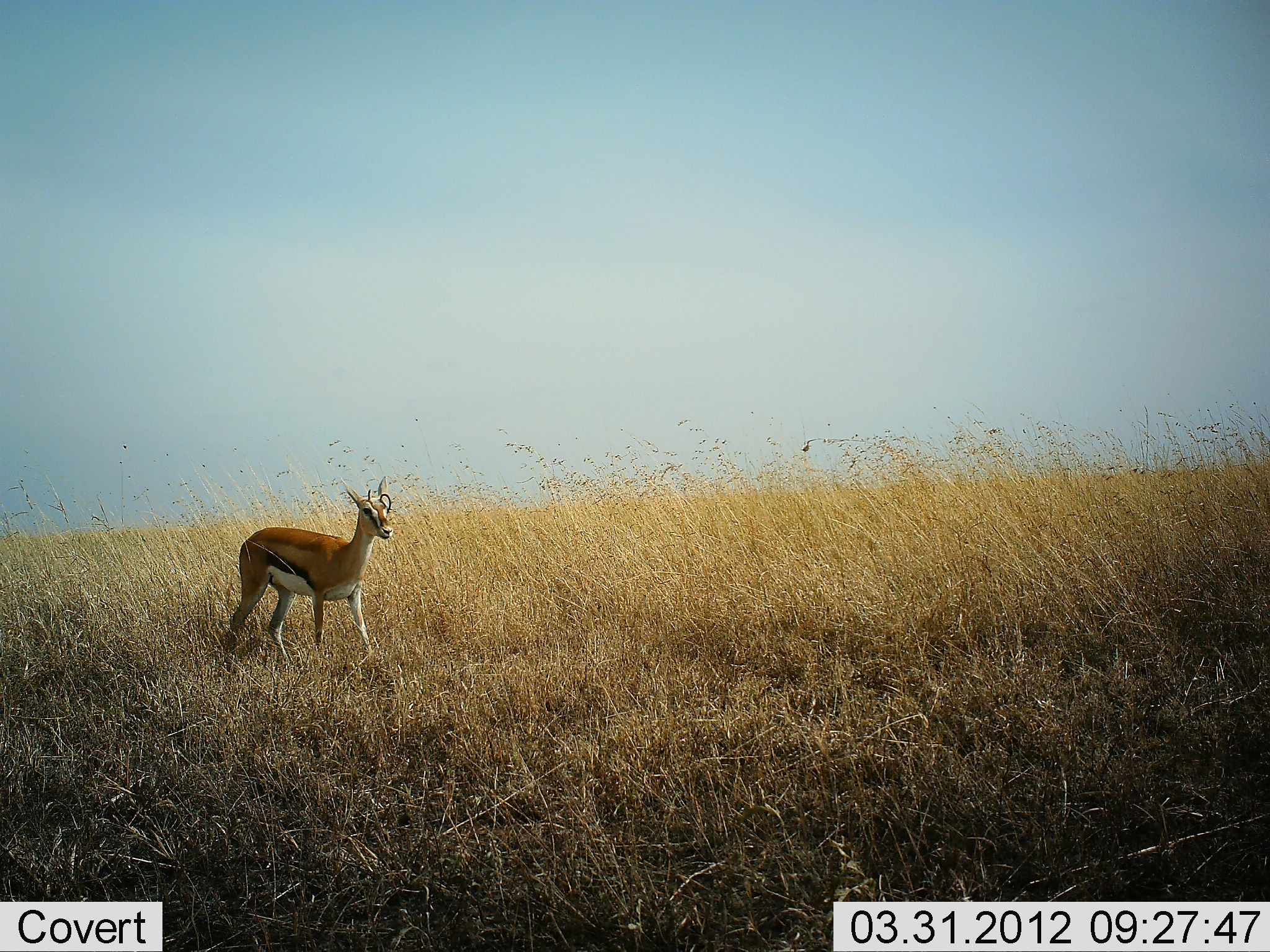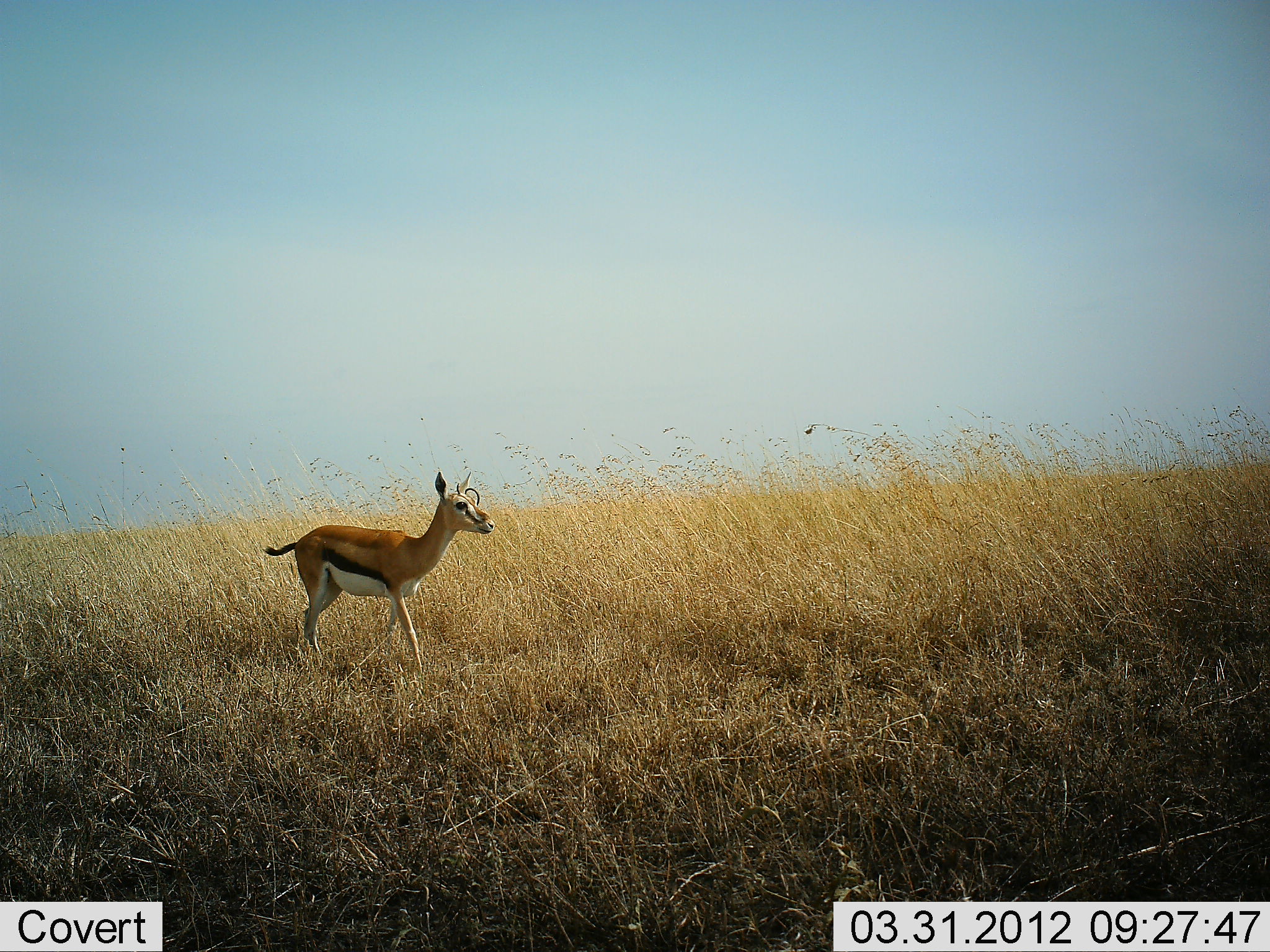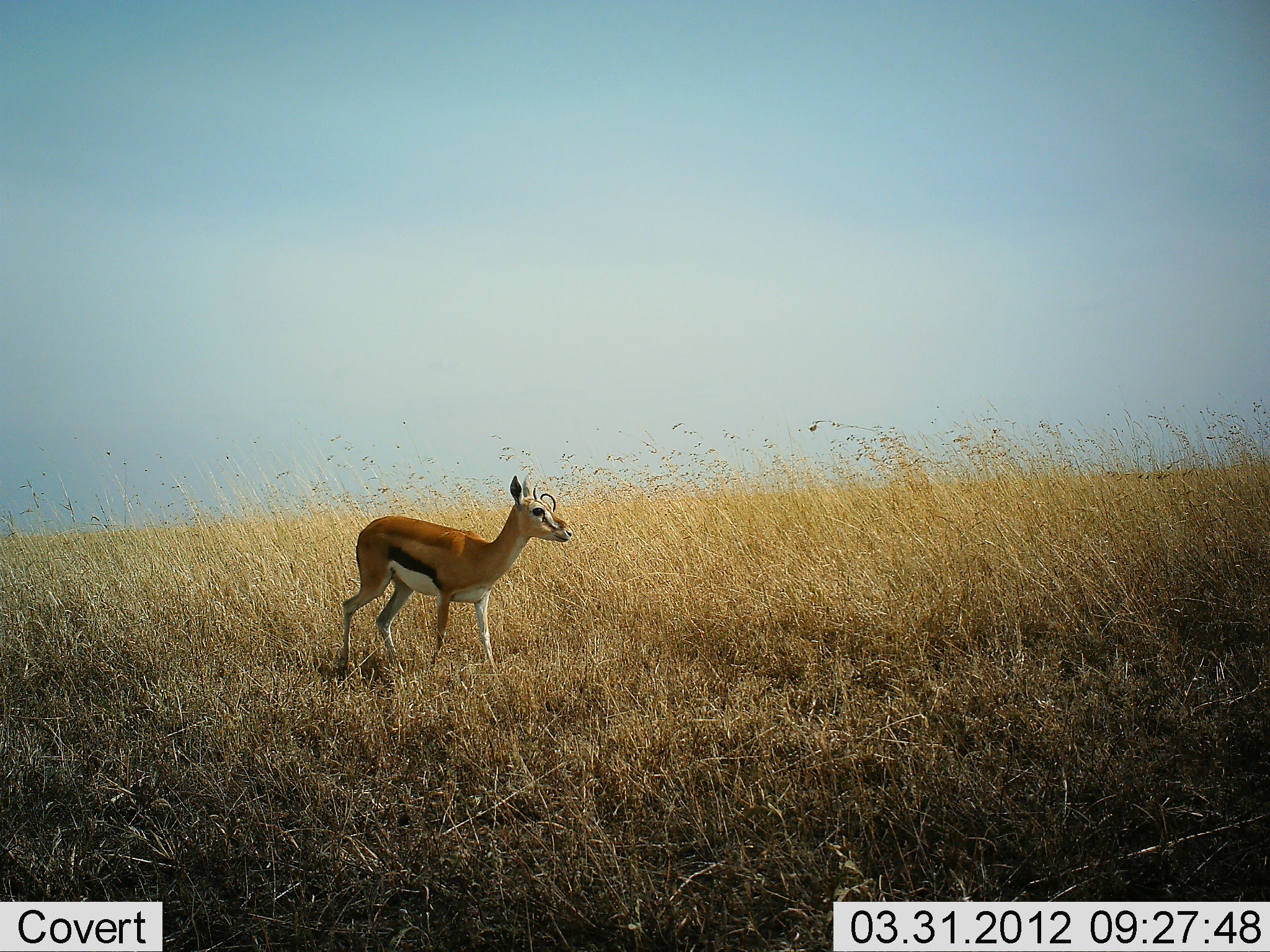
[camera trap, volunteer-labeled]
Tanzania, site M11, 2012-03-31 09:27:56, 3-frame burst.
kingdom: Animalia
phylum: Chordata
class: Mammalia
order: Artiodactyla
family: Bovidae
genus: Eudorcas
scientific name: Eudorcas thomsonii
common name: thomson's gazelle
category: gazellethomsons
Gazellethomsons (thomson's gazelle) (Eudorcas thomsonii), count 1. Behavior (volunteer vote fractions): standing 7%, resting 0%, moving 93%, interacting 0%. Young present (vote fraction): 4%. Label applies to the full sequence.